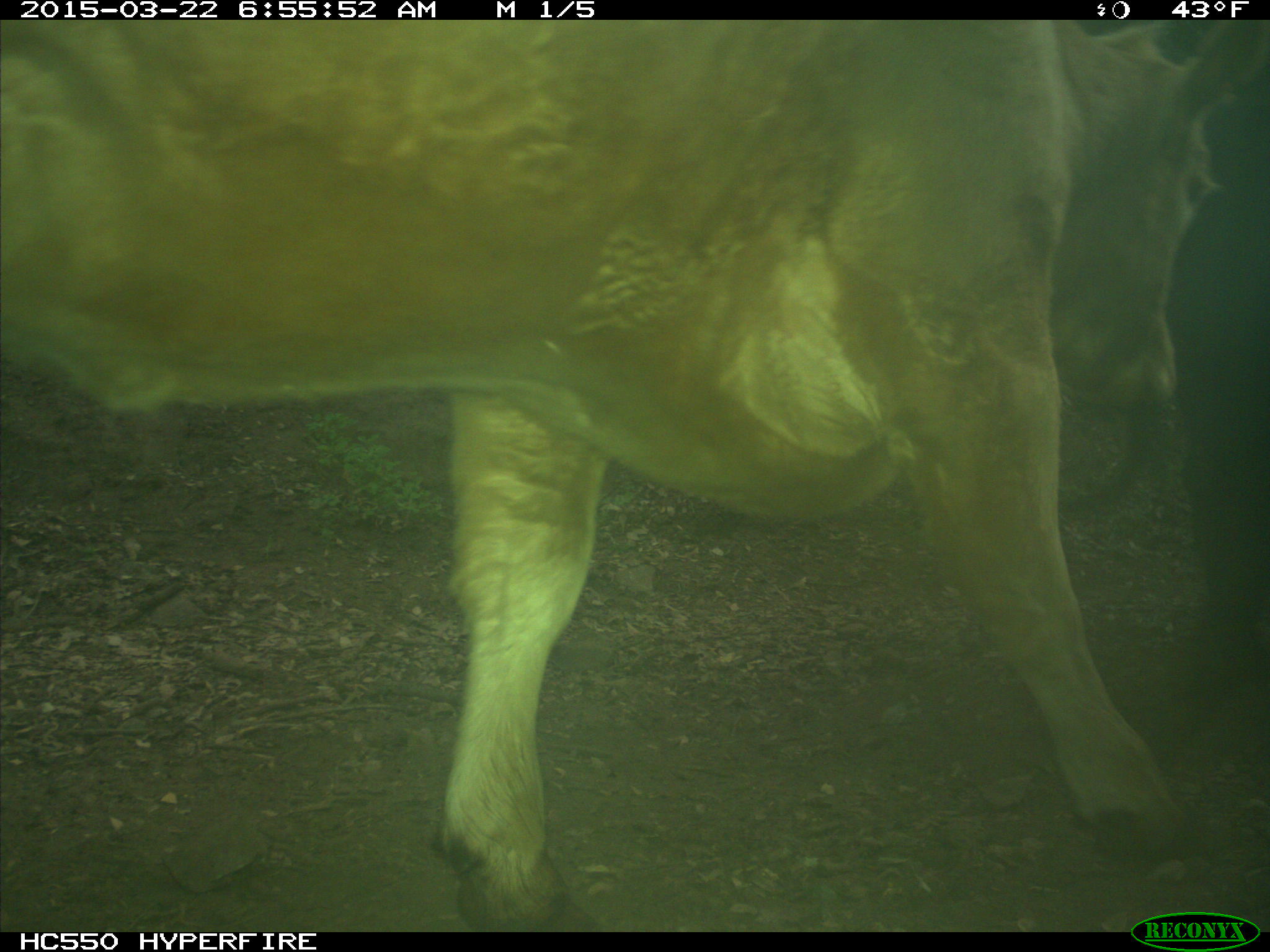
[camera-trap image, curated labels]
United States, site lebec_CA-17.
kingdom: Animalia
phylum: Chordata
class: Mammalia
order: Artiodactyla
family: Bovidae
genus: Bos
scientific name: Bos taurus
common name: domestic cow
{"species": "Bos taurus (domestic cow)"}